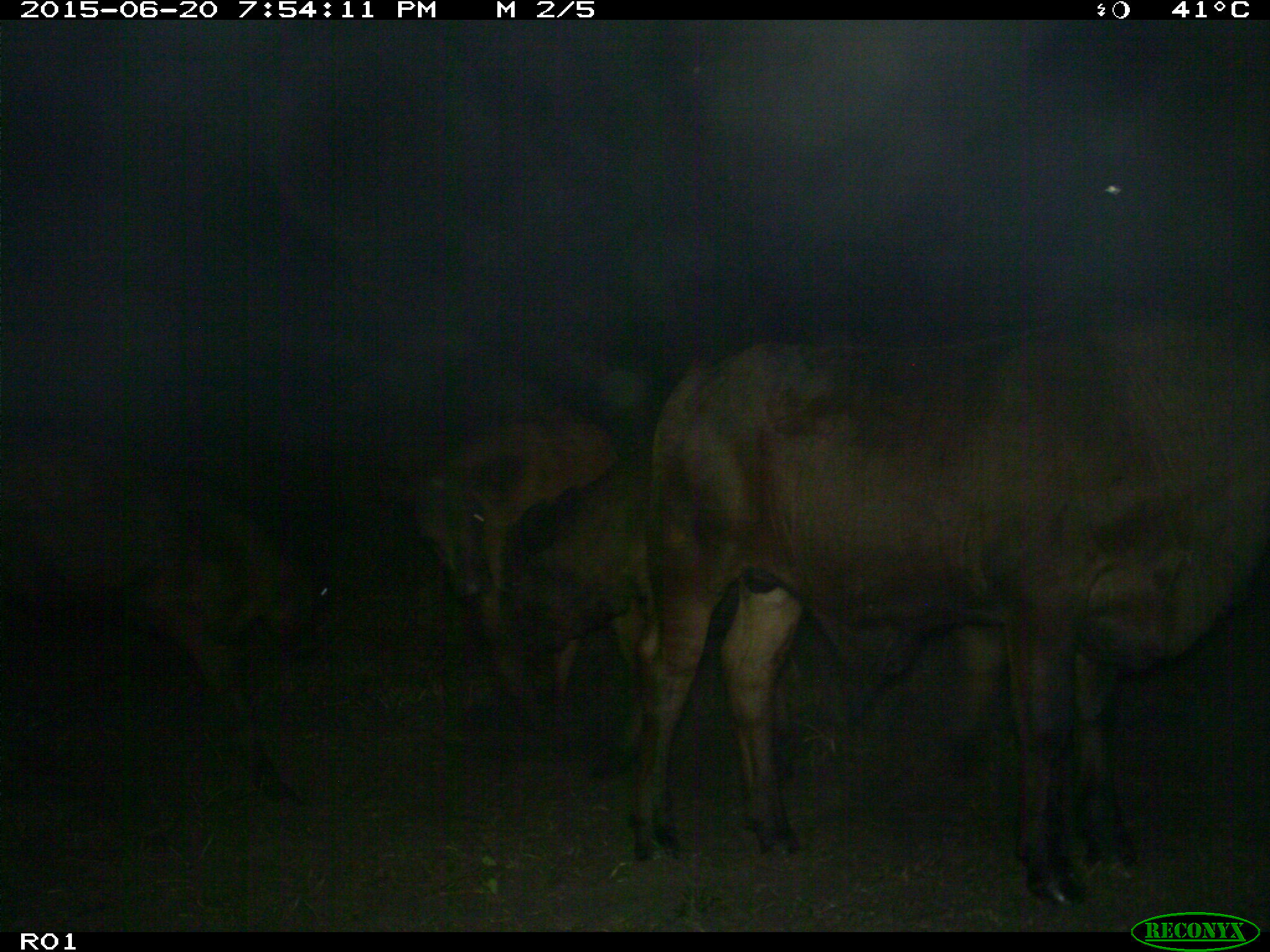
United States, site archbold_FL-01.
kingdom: Animalia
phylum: Chordata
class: Mammalia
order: Artiodactyla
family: Bovidae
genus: Bos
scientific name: Bos taurus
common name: domestic cow